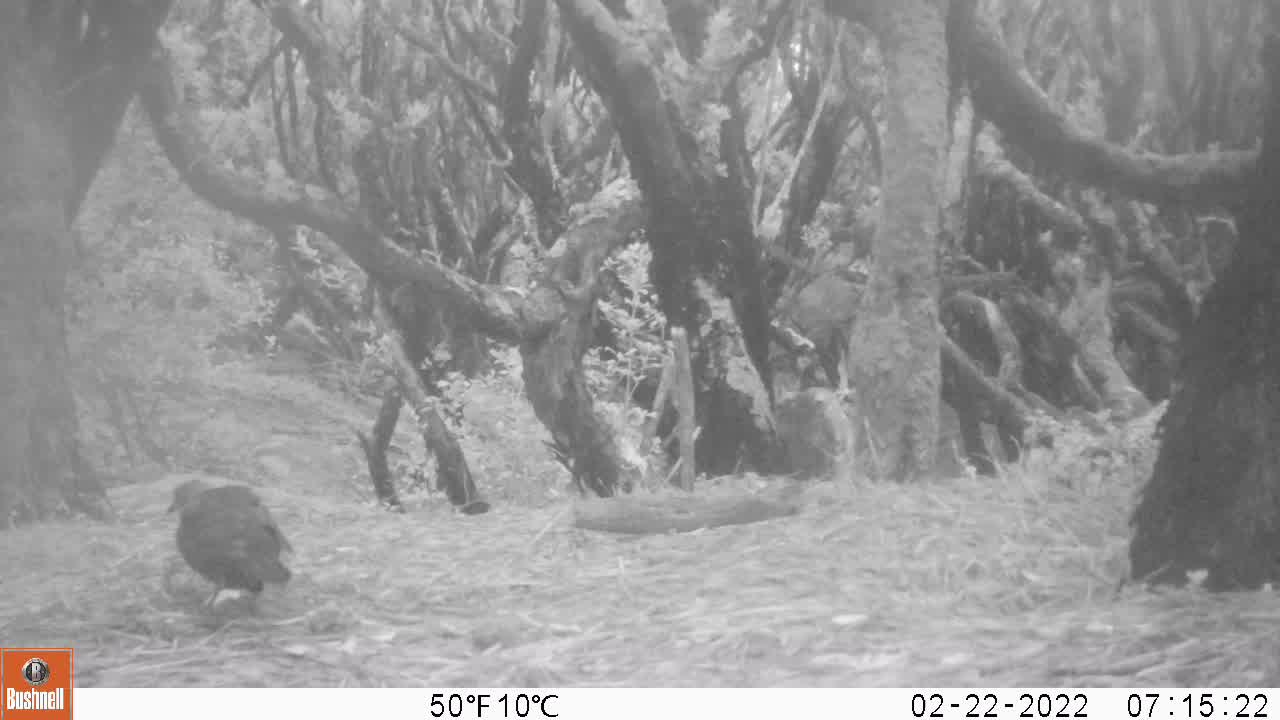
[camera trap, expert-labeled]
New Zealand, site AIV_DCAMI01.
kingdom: Animalia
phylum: Chordata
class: Aves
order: Passeriformes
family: Turdidae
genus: Turdus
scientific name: Turdus merula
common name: eurasian blackbird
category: blackbird